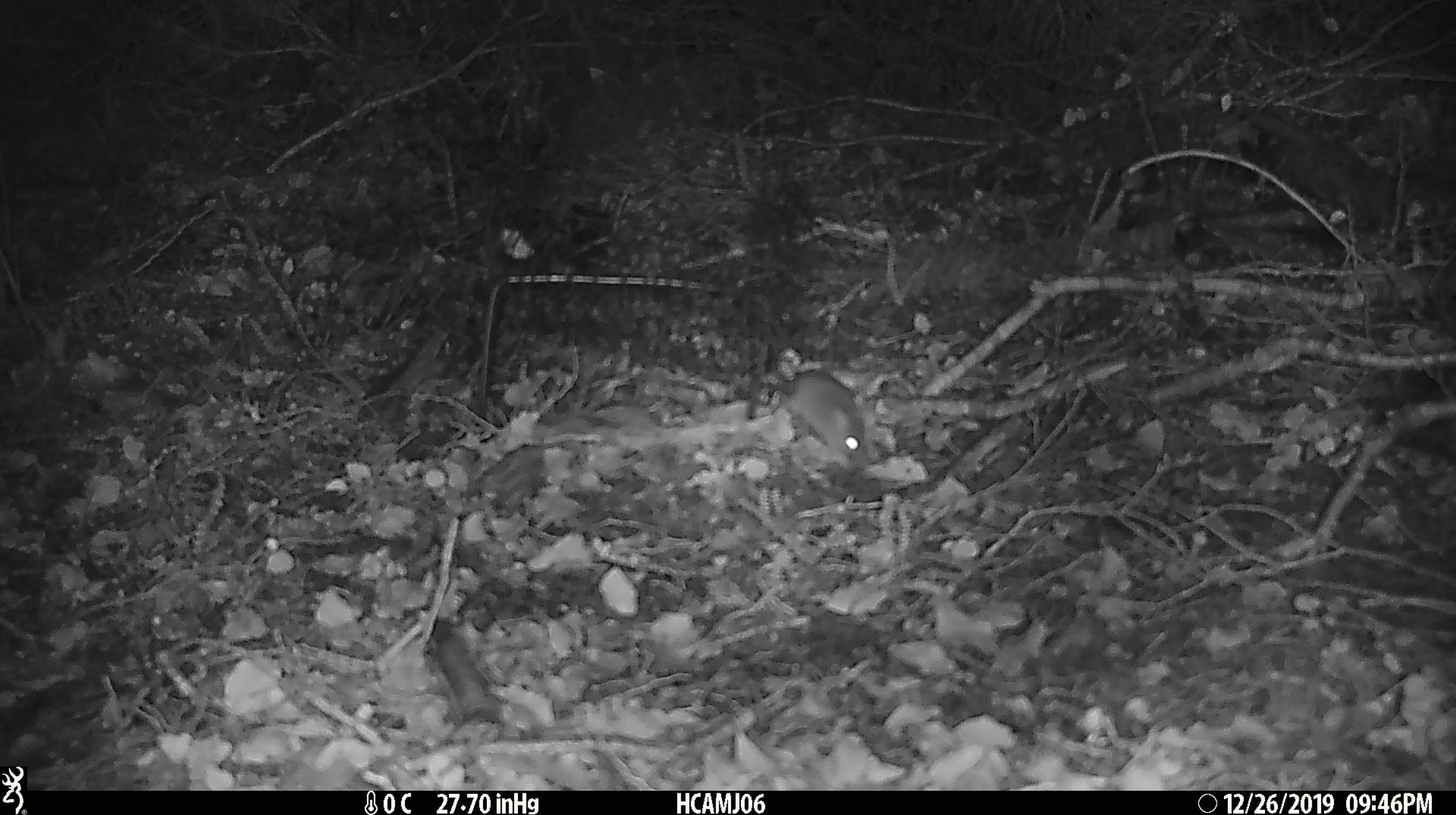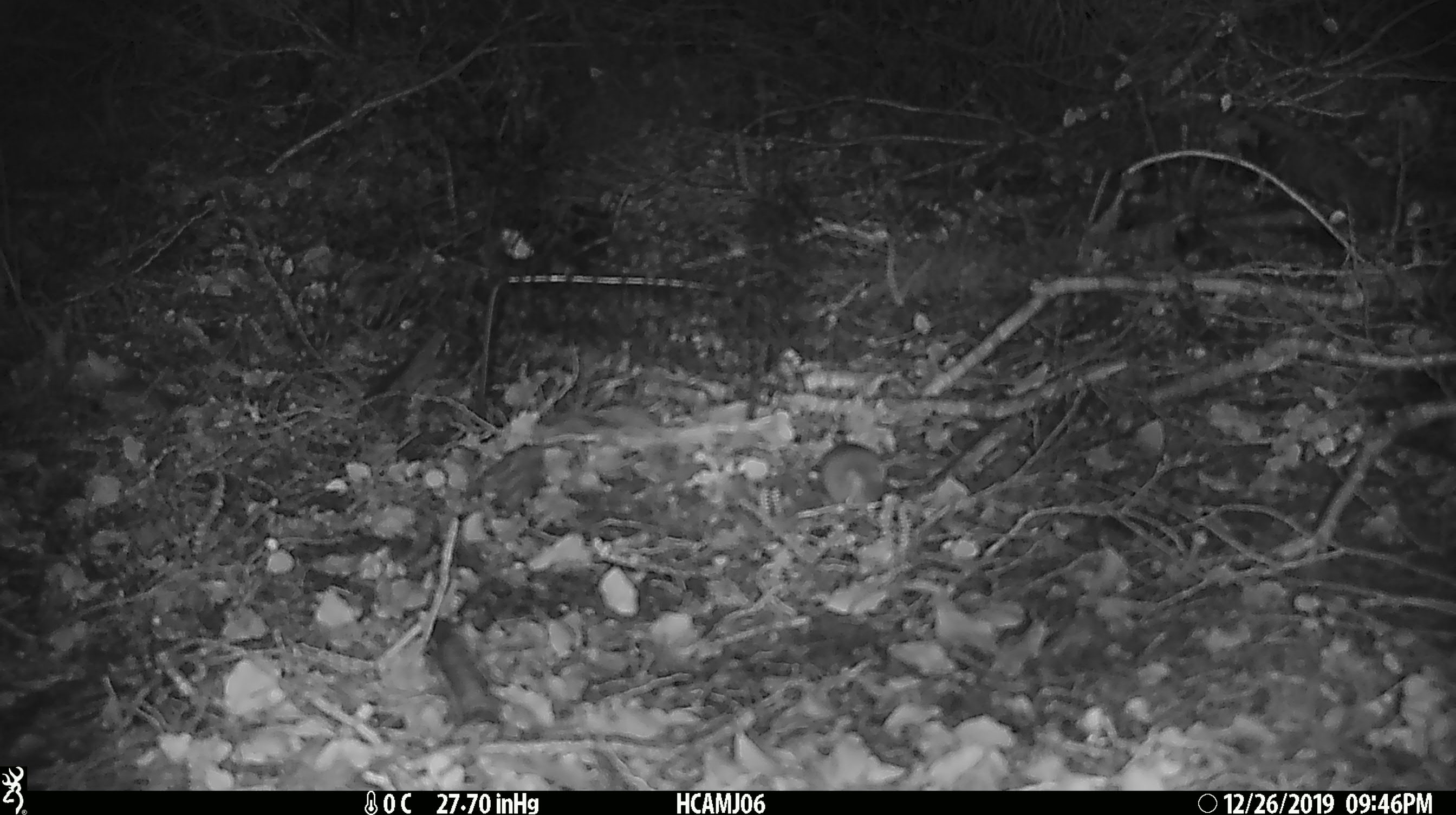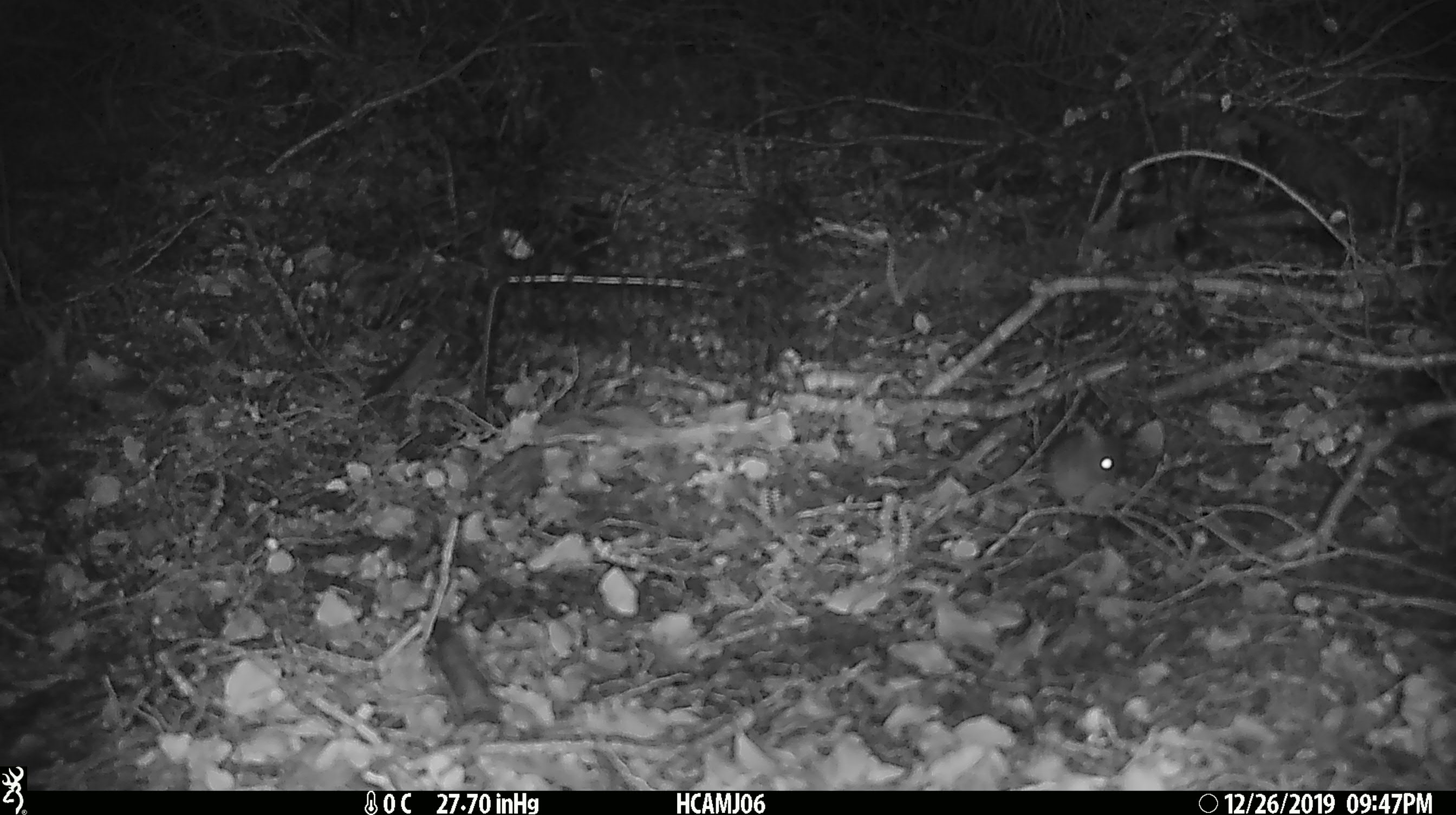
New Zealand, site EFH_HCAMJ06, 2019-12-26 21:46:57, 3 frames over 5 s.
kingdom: Animalia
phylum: Chordata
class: Mammalia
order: Rodentia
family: Muridae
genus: Mus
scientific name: Mus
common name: mouse